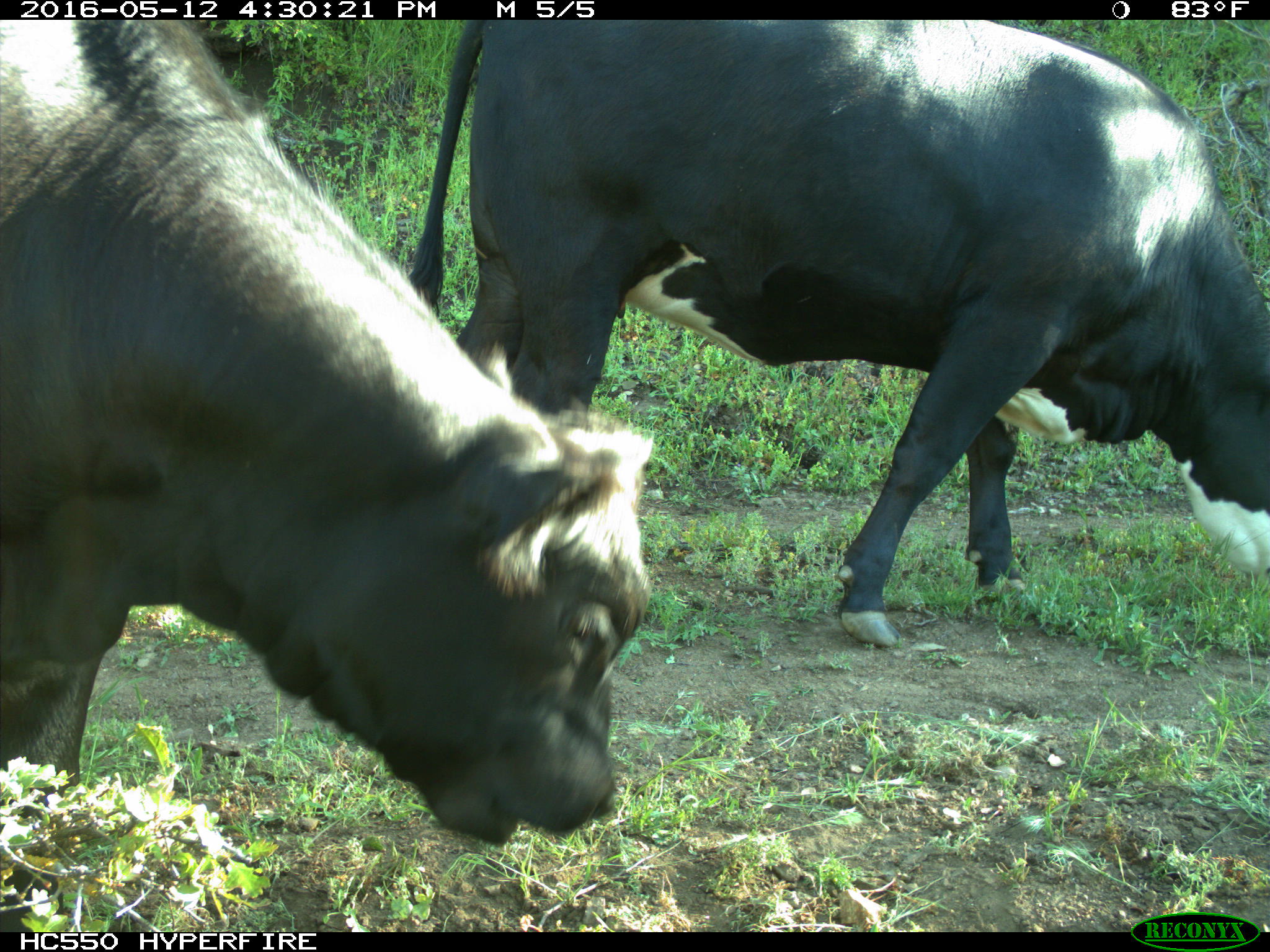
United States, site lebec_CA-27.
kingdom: Animalia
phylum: Chordata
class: Mammalia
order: Artiodactyla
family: Bovidae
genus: Bos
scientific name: Bos taurus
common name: domestic cow